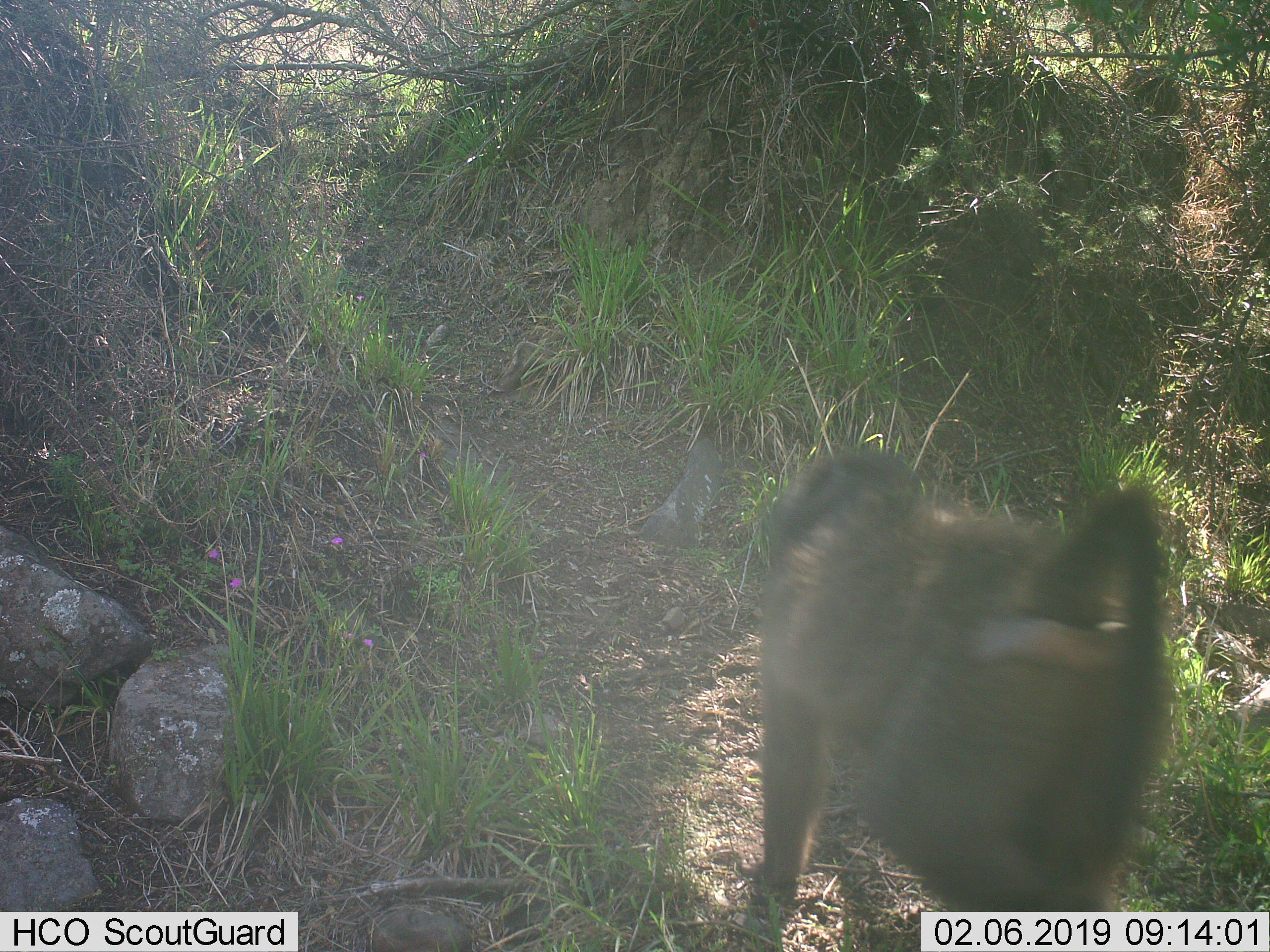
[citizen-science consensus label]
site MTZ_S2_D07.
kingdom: Animalia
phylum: Chordata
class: Mammalia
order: Primates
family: Cercopithecidae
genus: Papio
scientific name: Papio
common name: baboon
Baboon (Papio), count 1. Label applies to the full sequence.